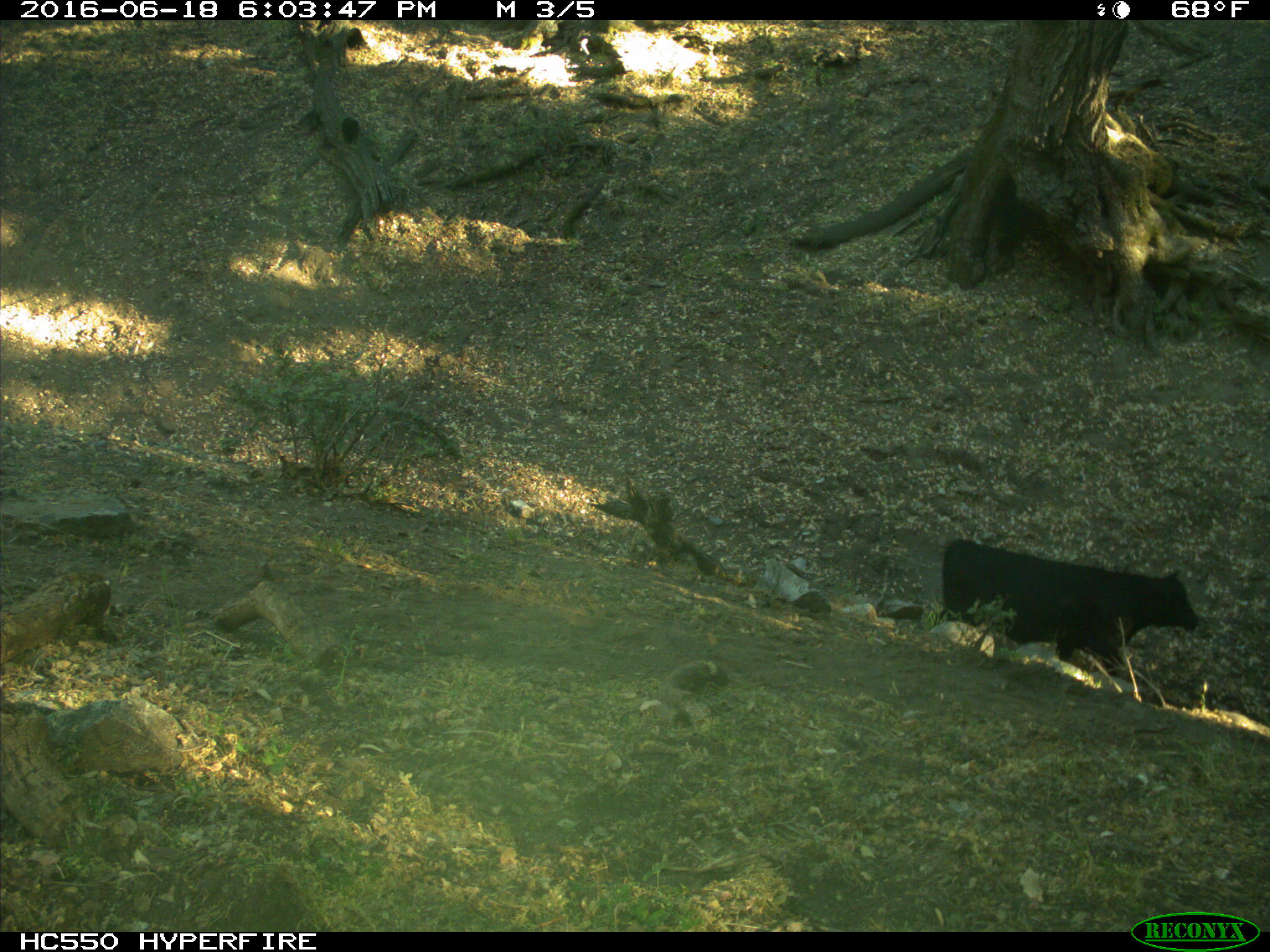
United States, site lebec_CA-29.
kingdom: Animalia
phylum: Chordata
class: Mammalia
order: Artiodactyla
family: Bovidae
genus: Bos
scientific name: Bos taurus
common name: domestic cow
Bos taurus (domestic cow).